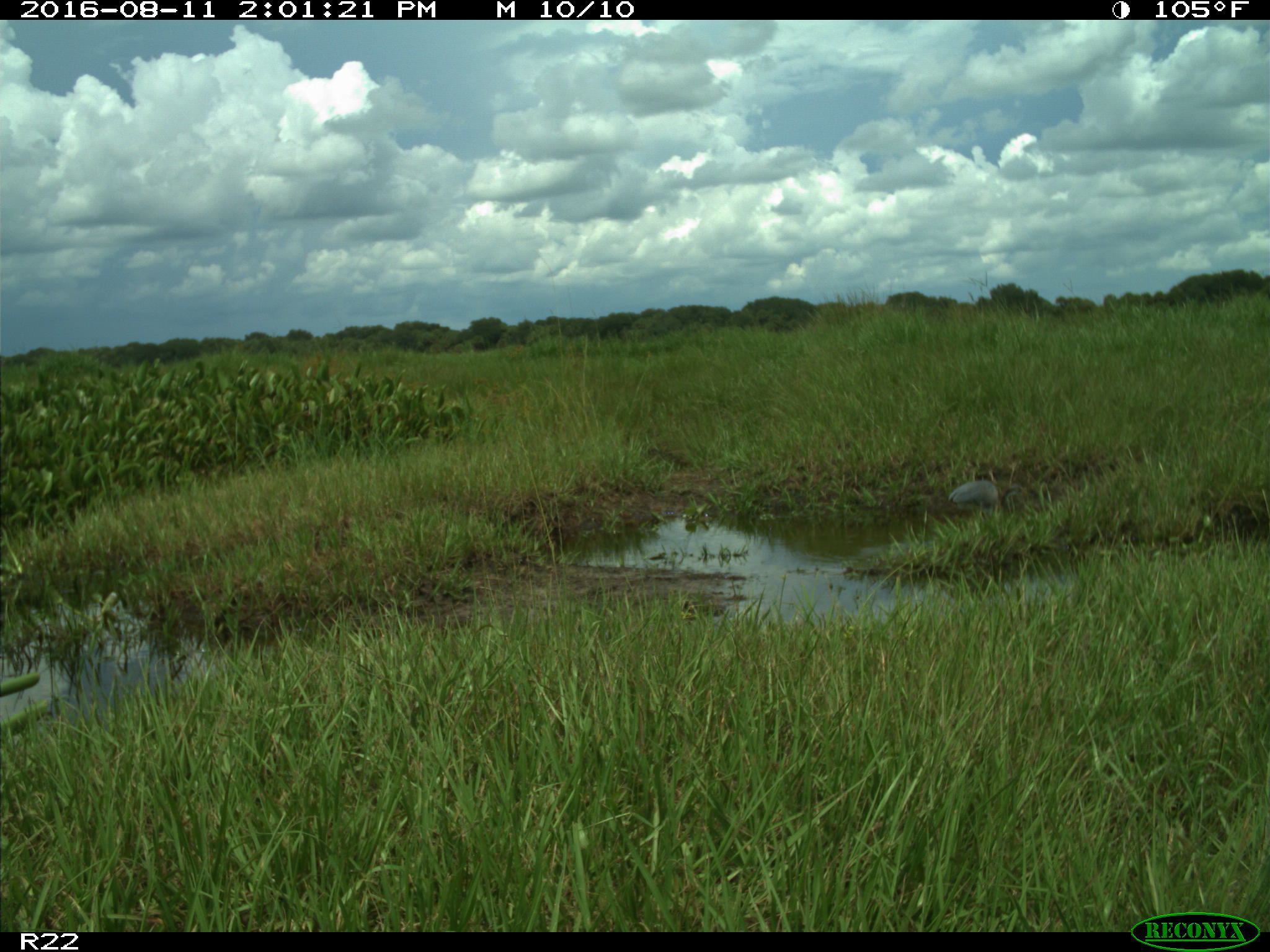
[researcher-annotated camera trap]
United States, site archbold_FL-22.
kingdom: Animalia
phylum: Chordata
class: Aves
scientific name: Aves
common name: birds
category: unidentified bird